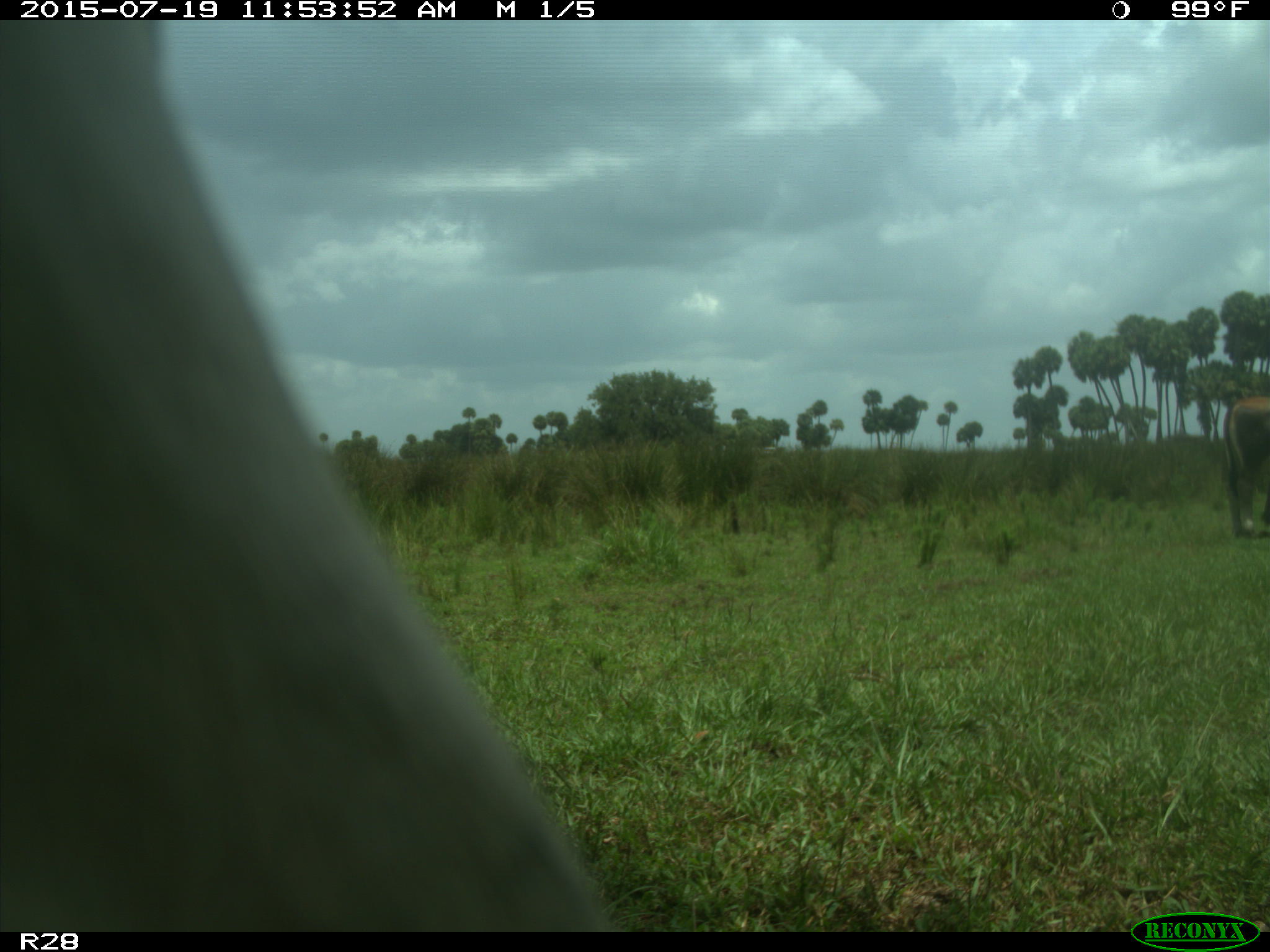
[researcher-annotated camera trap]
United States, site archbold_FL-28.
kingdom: Animalia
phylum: Chordata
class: Mammalia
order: Artiodactyla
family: Bovidae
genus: Bos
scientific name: Bos taurus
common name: domestic cow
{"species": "Bos taurus (domestic cow)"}